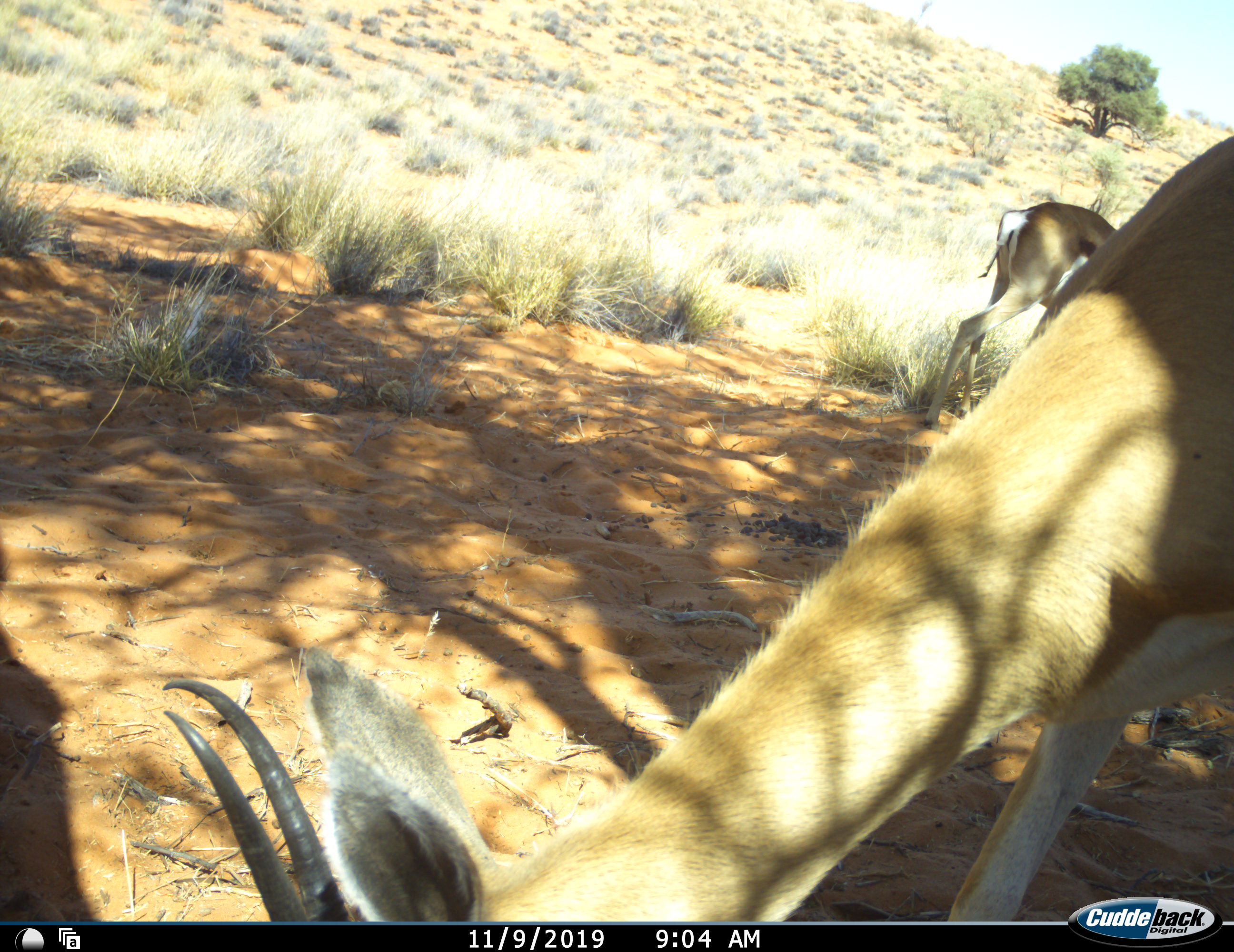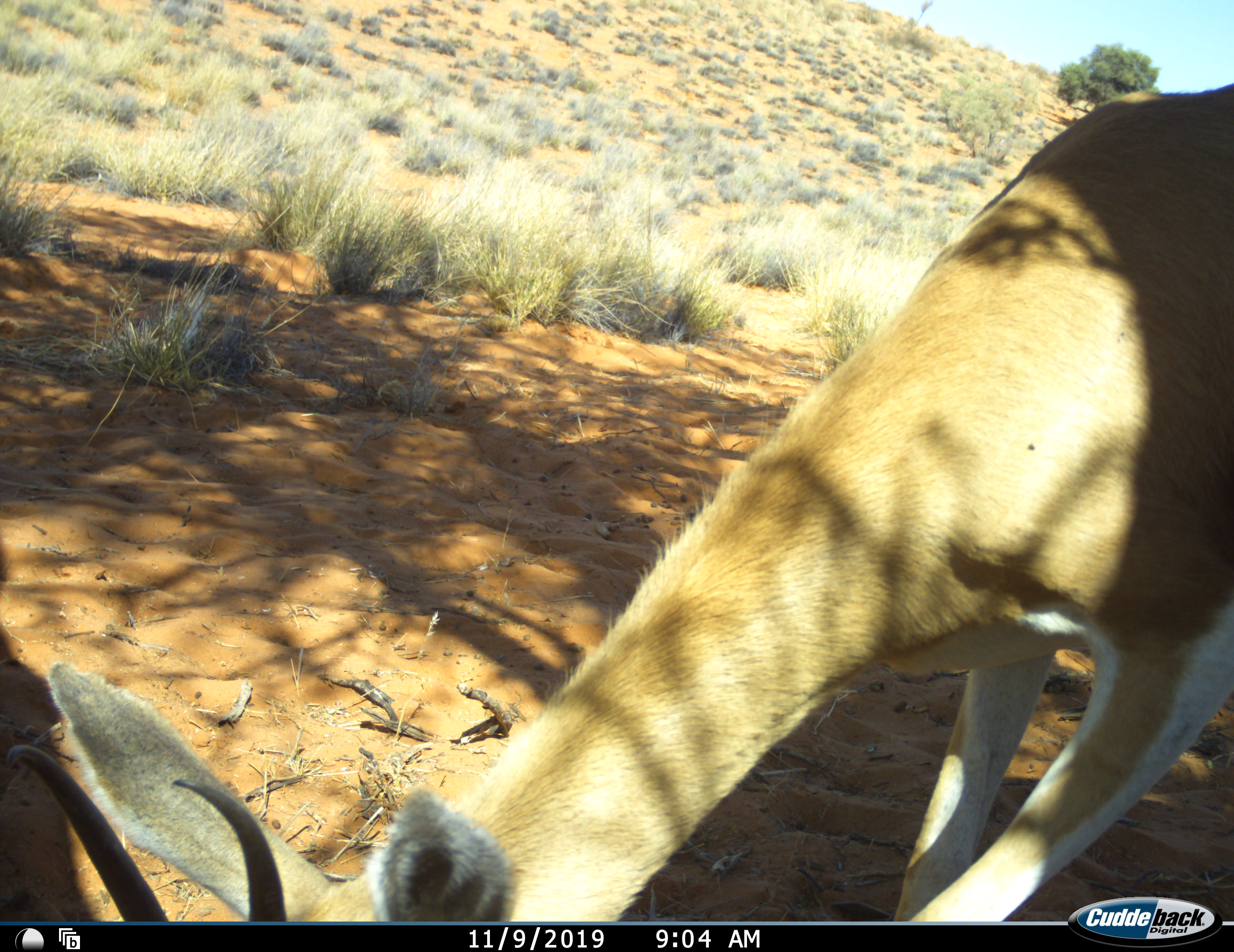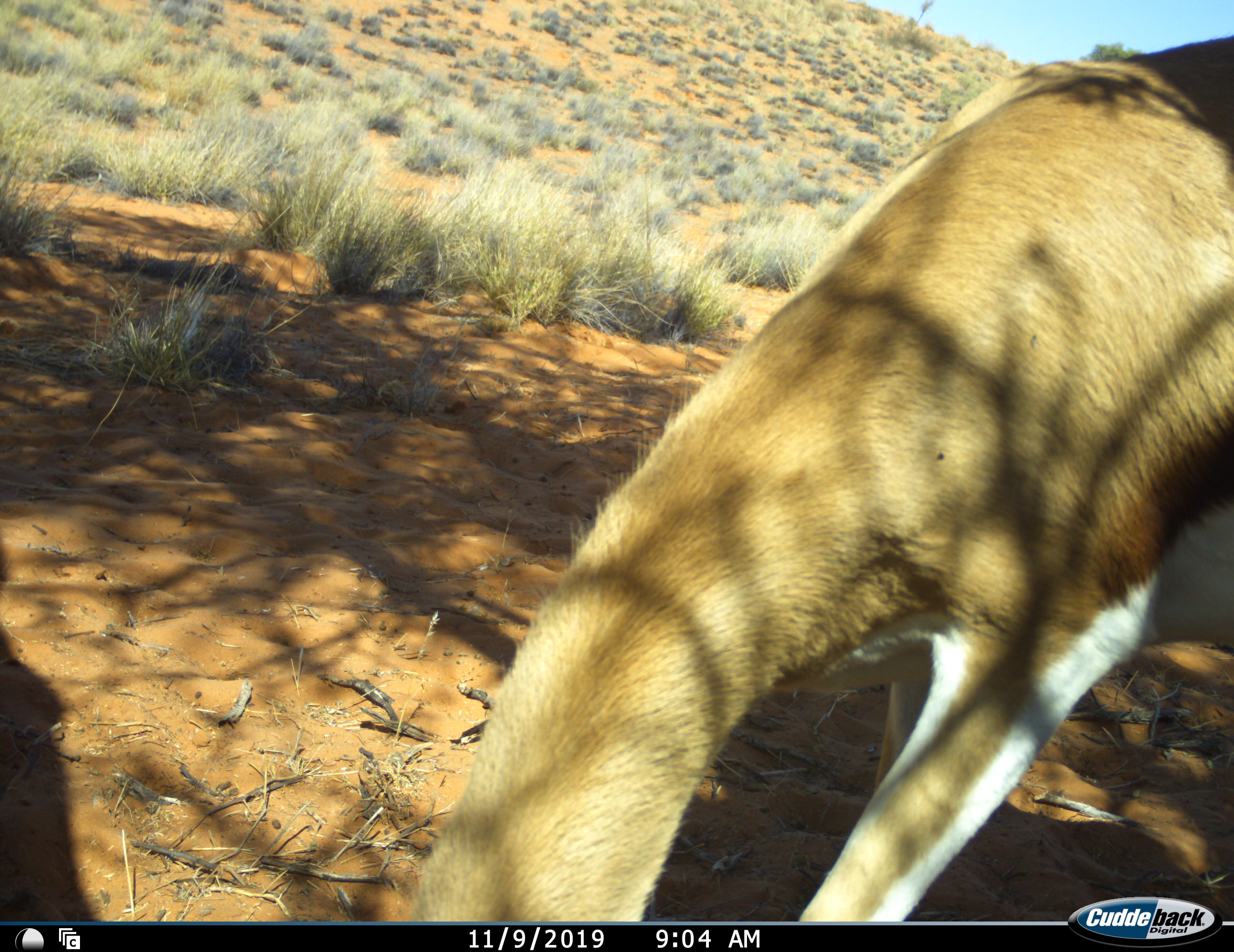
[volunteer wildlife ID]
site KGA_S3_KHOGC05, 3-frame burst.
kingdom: Animalia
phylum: Chordata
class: Mammalia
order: Artiodactyla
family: Bovidae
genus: Antidorcas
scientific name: Antidorcas marsupialis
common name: springbok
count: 2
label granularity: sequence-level